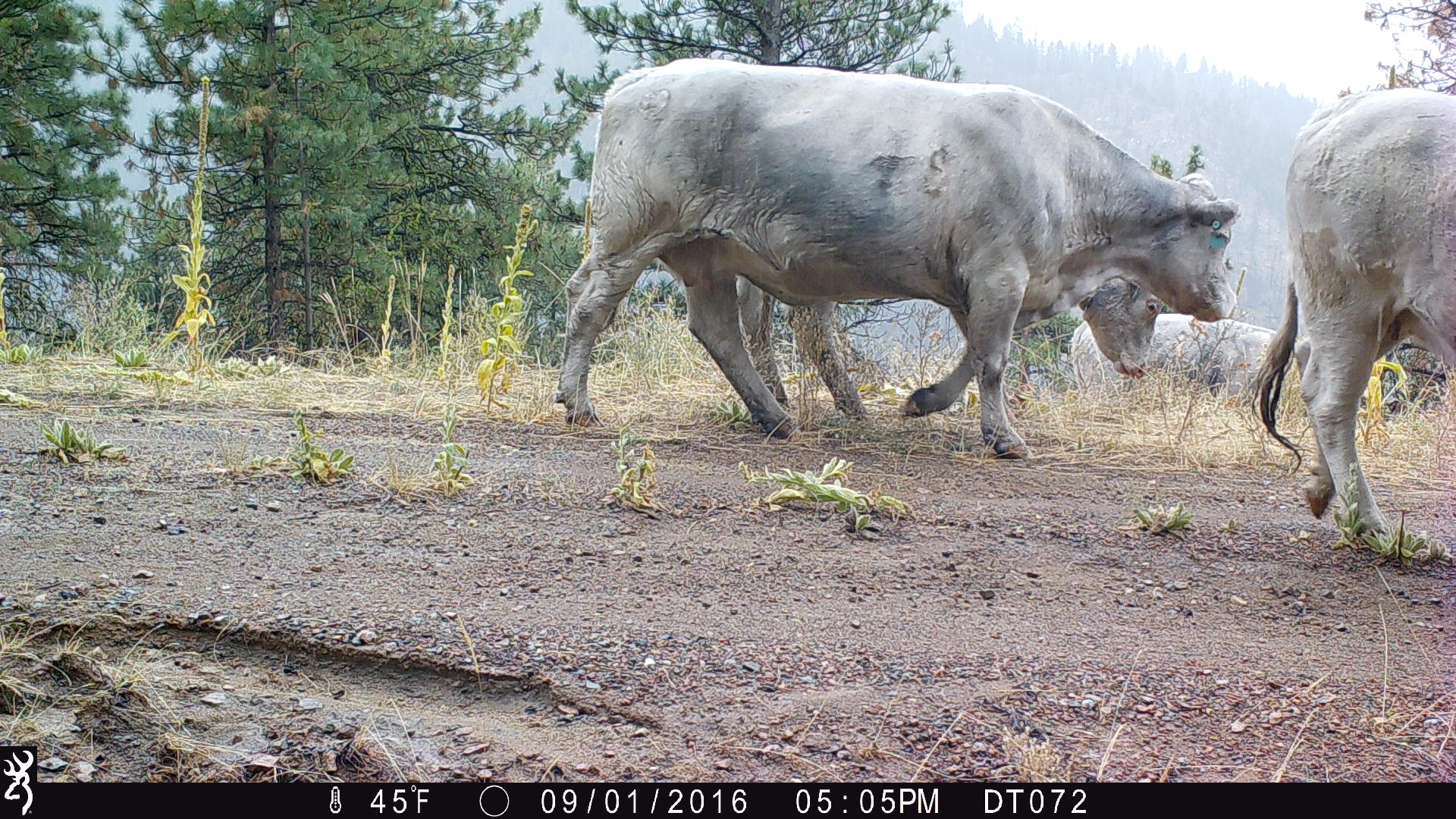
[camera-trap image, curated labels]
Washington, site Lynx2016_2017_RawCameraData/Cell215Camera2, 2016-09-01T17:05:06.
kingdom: Animalia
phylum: Chordata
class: Mammalia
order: Artiodactyla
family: Bovidae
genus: Bos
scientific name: Bos taurus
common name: domestic cattle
Domestic cattle (Bos taurus). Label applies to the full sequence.